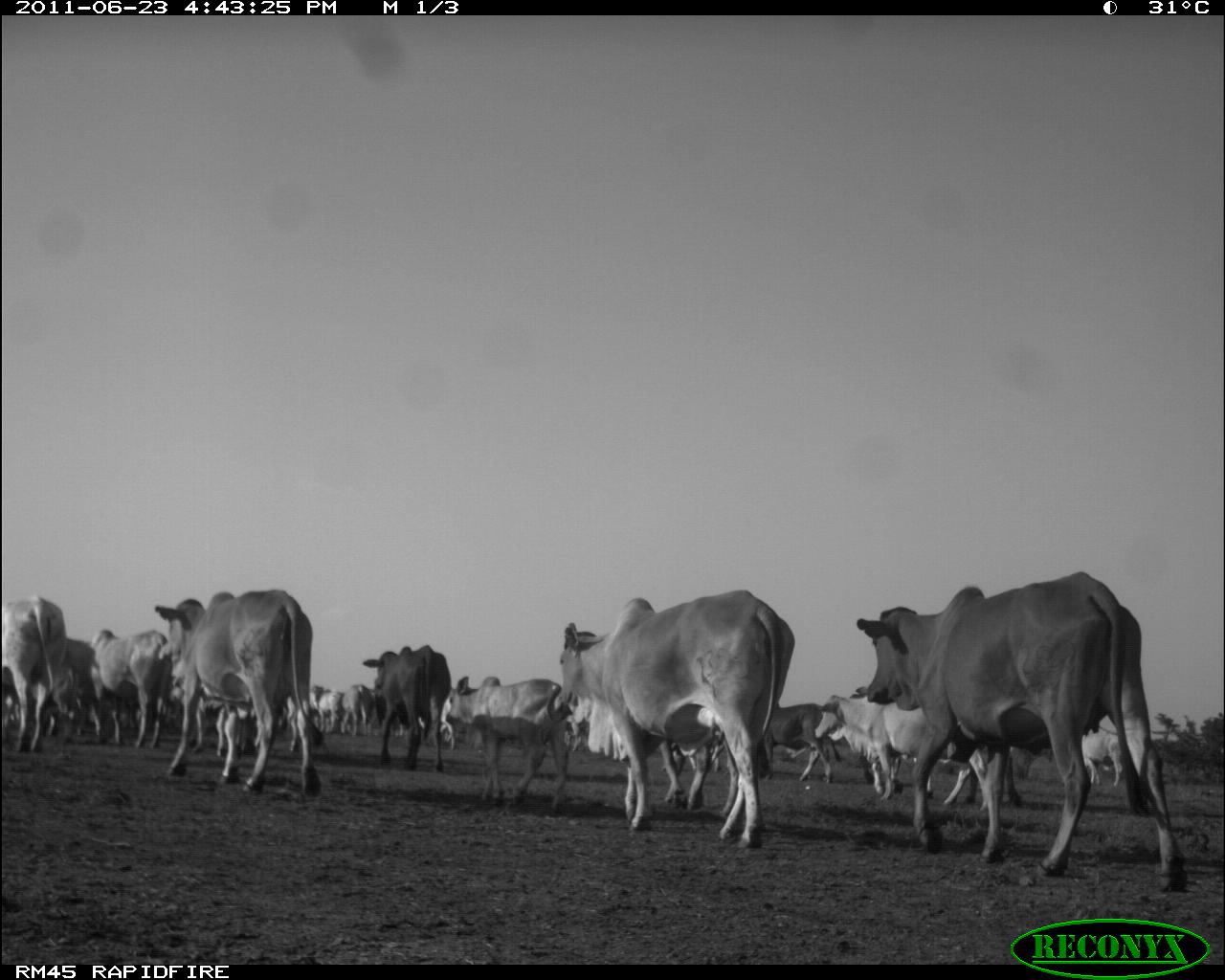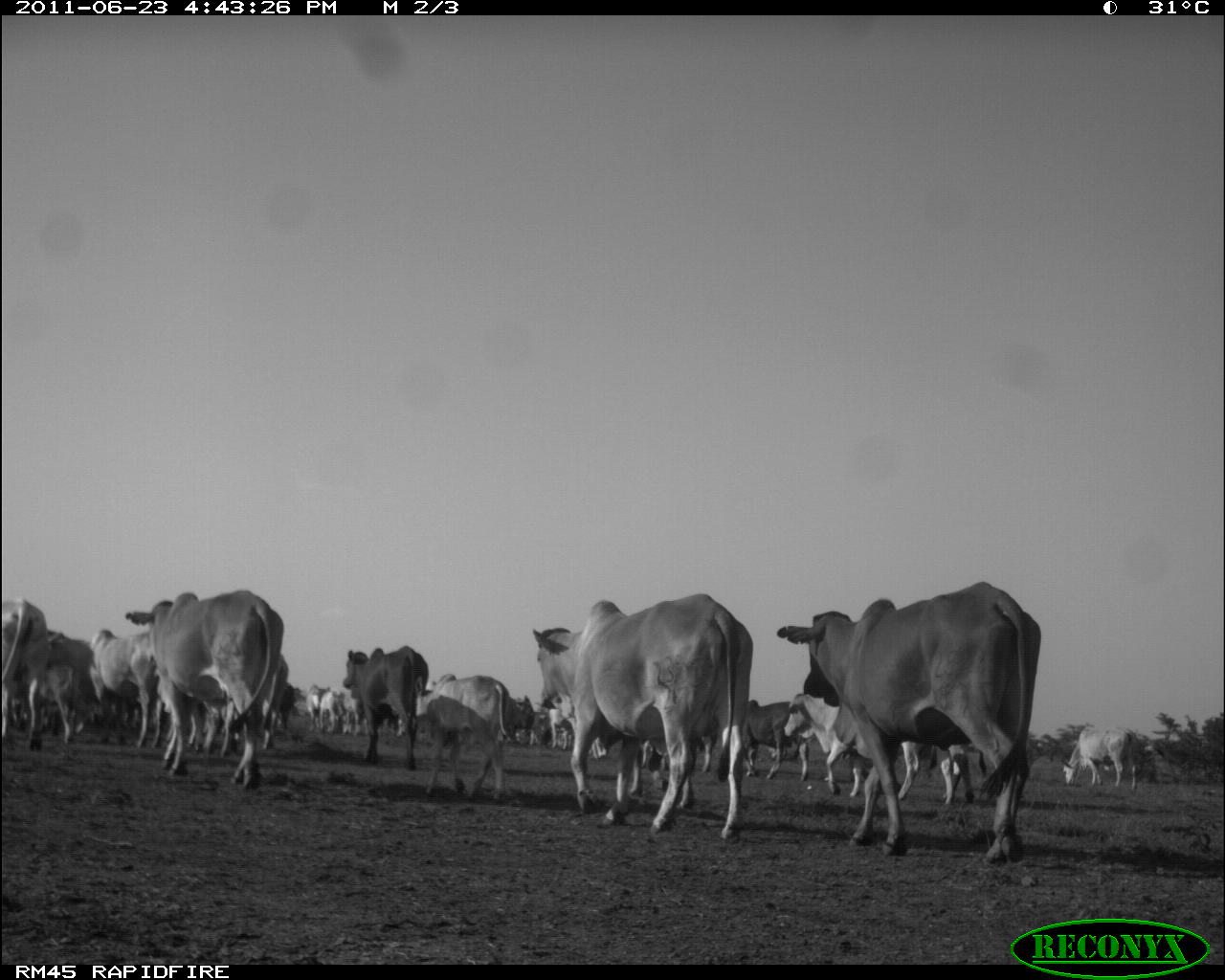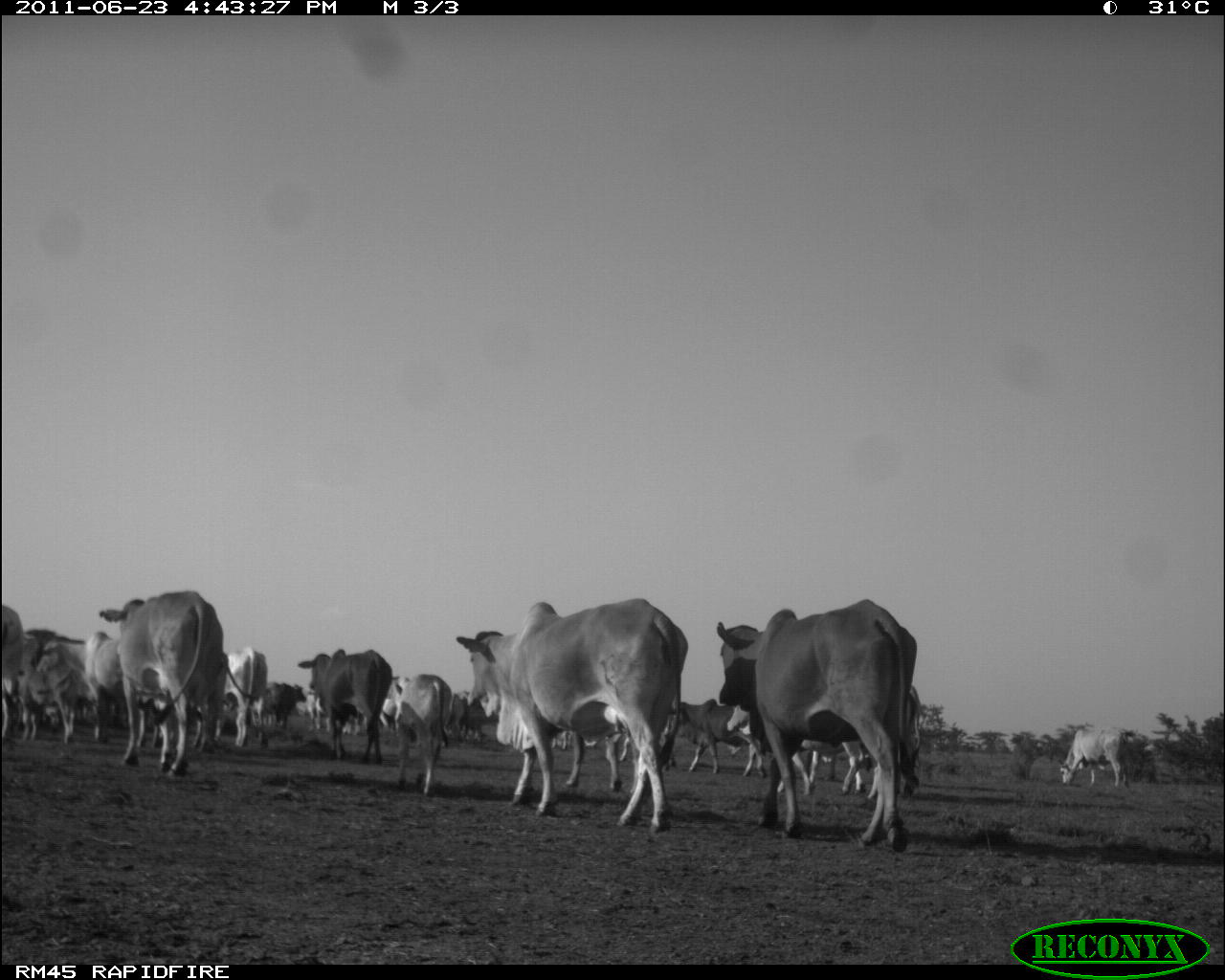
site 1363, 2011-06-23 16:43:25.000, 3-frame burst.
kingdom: Animalia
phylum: Chordata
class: Mammalia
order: Artiodactyla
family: Bovidae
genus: Bos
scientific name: Bos taurus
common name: domestic cattle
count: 18